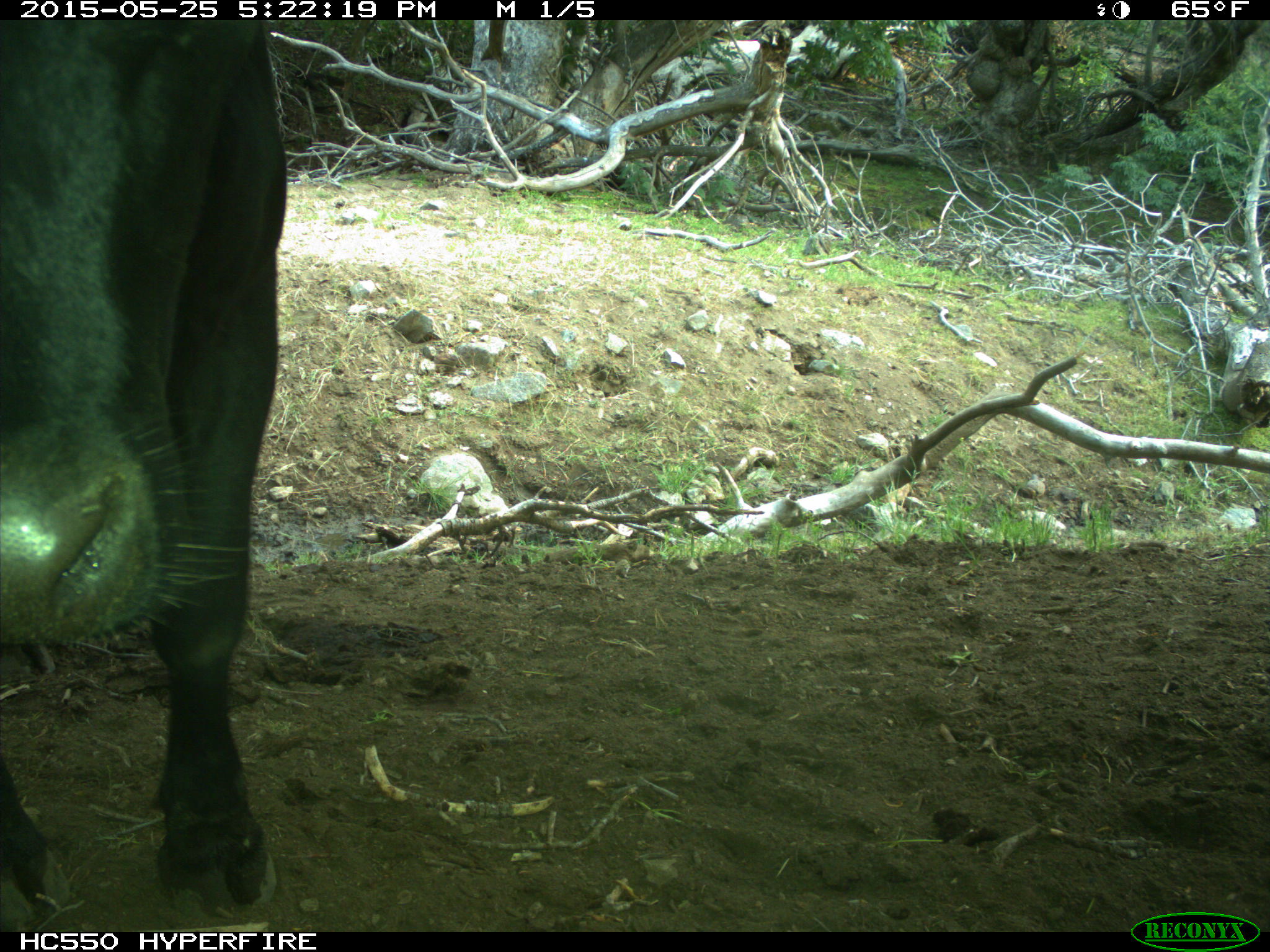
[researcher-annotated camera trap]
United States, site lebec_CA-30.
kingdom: Animalia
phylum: Chordata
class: Mammalia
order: Artiodactyla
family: Bovidae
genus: Bos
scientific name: Bos taurus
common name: domestic cow